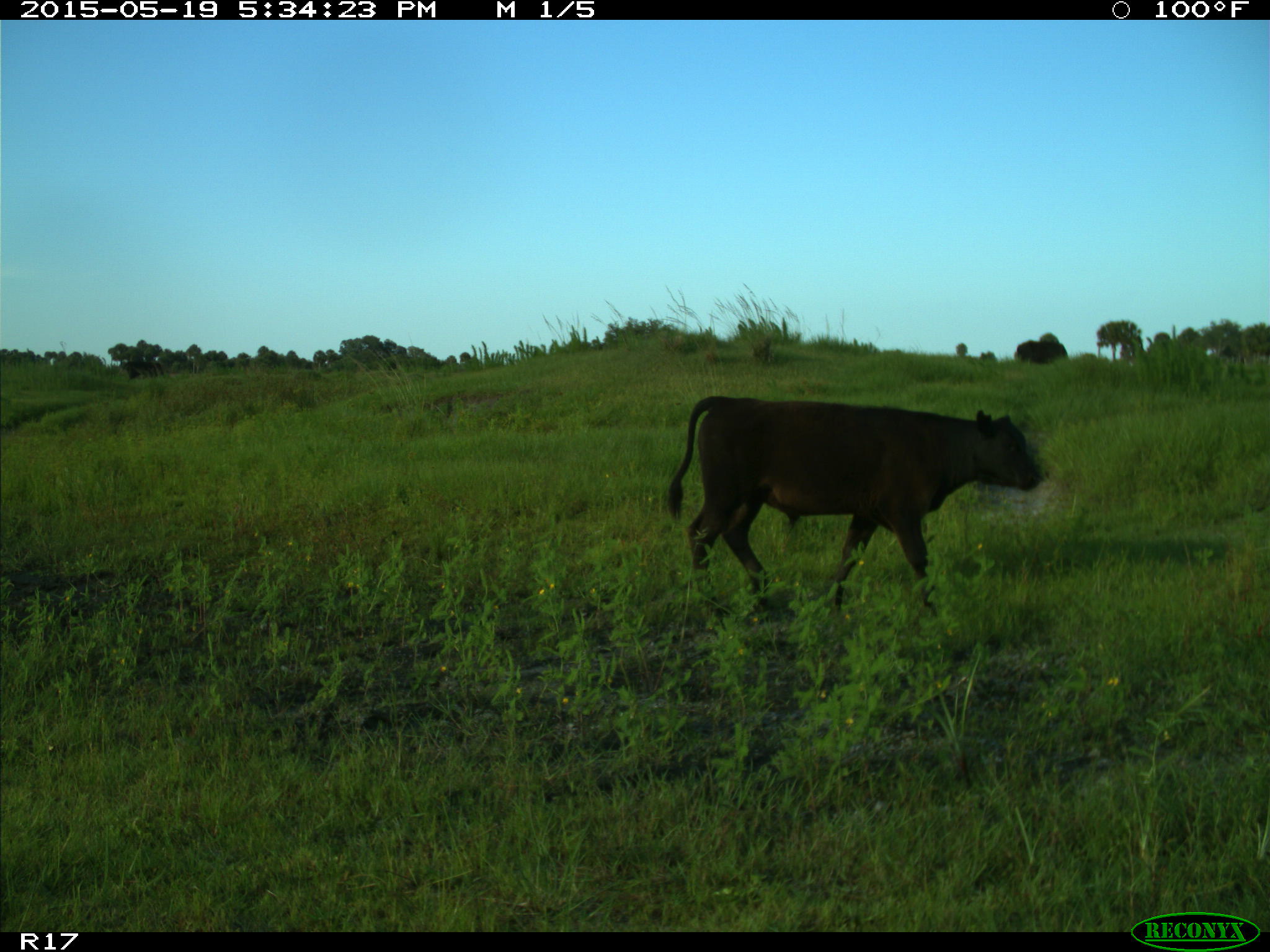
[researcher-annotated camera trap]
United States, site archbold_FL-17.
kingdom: Animalia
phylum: Chordata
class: Mammalia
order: Artiodactyla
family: Bovidae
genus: Bos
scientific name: Bos taurus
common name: domestic cow